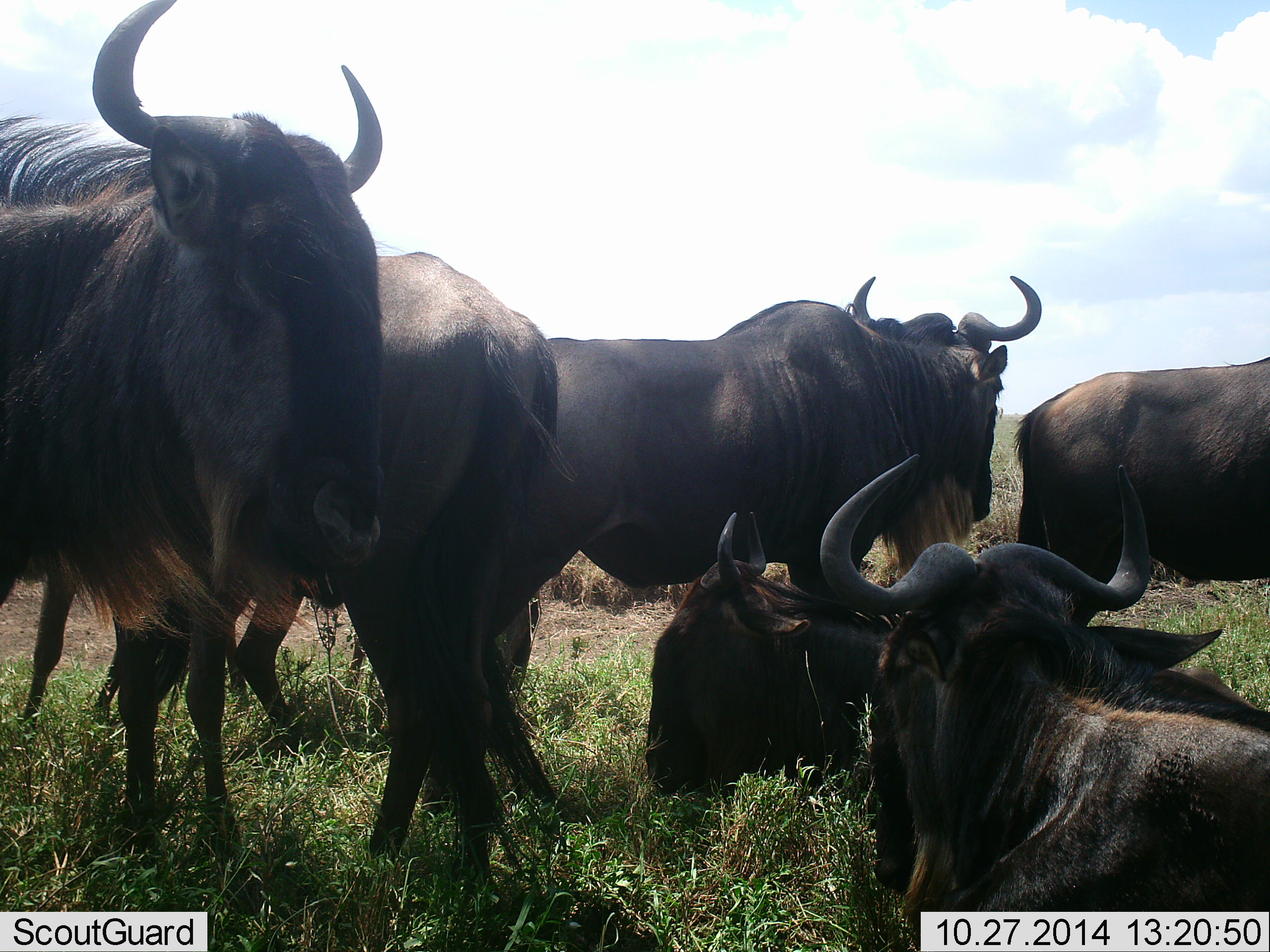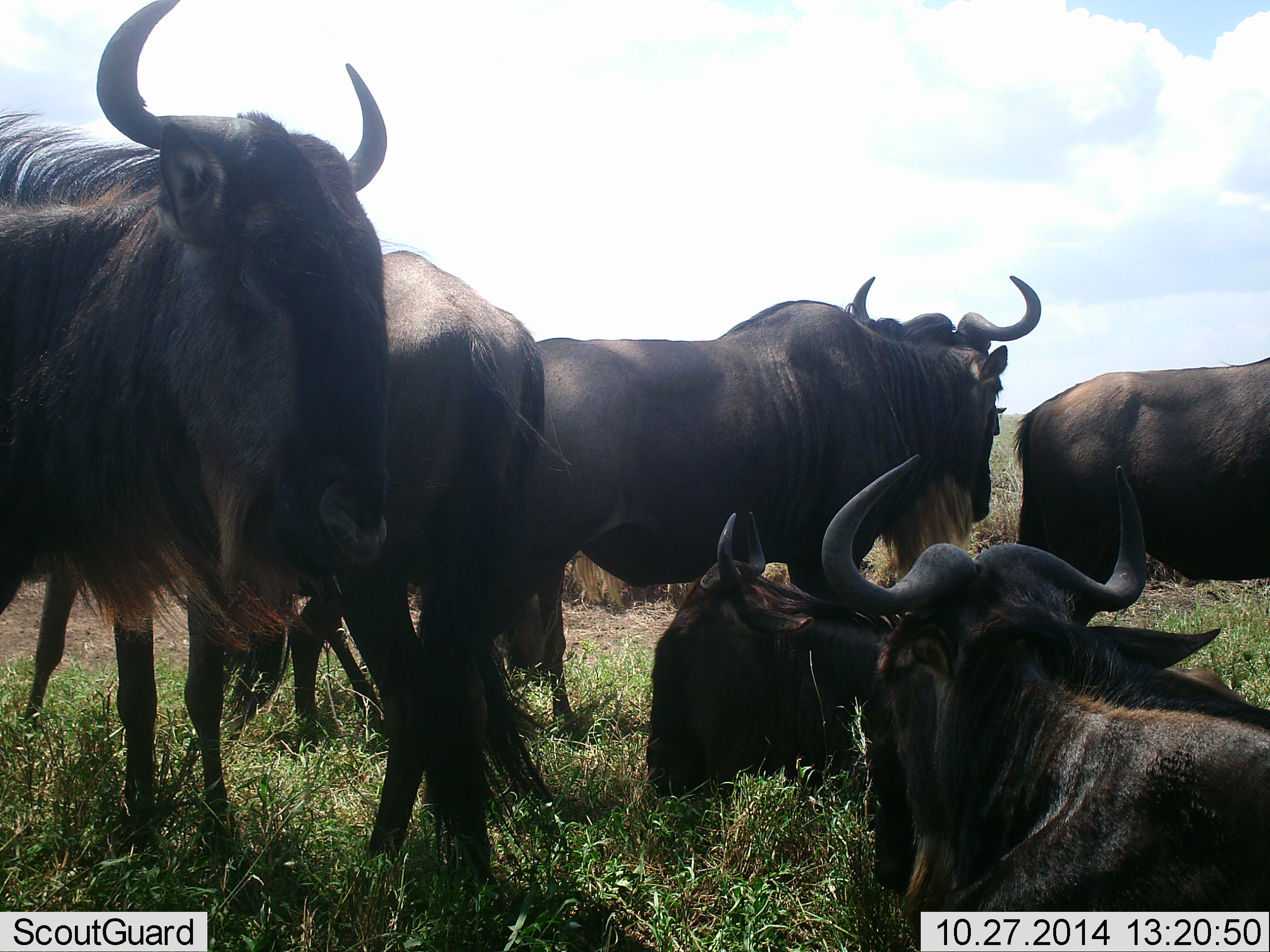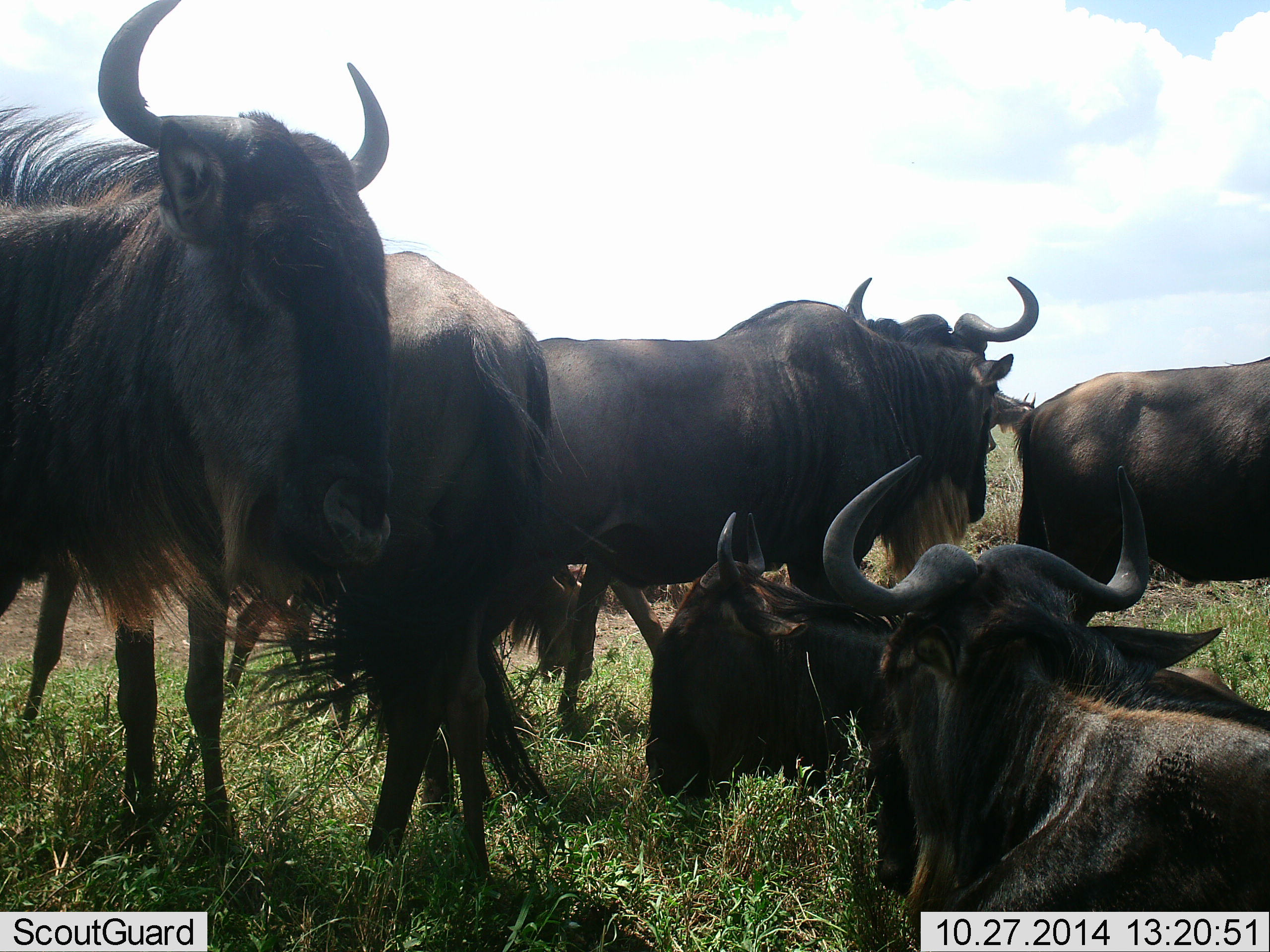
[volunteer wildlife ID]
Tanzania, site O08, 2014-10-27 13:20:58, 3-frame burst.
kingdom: Animalia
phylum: Chordata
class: Mammalia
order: Artiodactyla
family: Bovidae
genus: Connochaetes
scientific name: Connochaetes taurinus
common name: blue wildebeest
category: wildebeest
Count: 7.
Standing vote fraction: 80%.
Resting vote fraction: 90%.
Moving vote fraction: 10%.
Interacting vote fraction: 0%.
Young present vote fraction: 0%.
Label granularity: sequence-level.